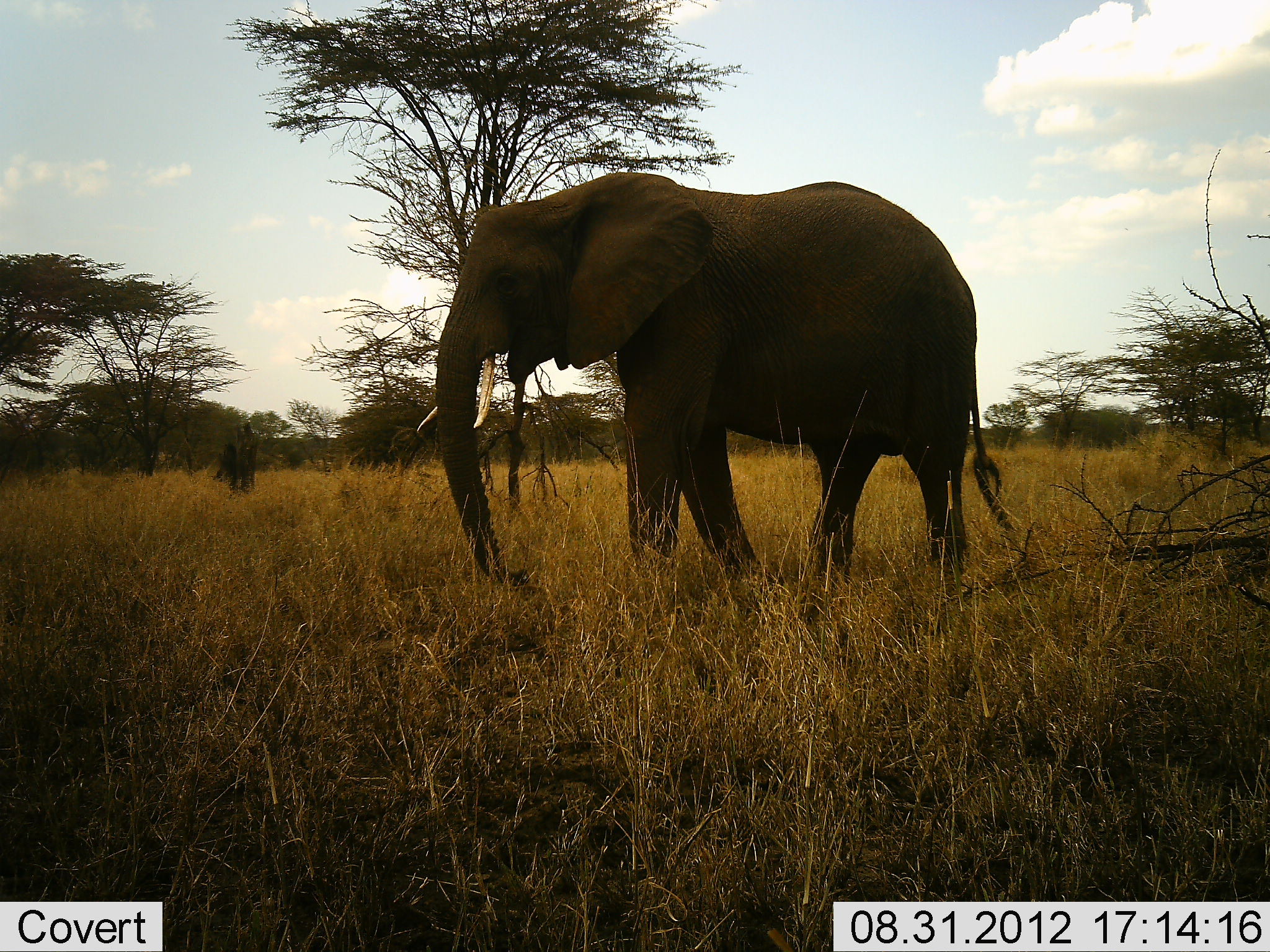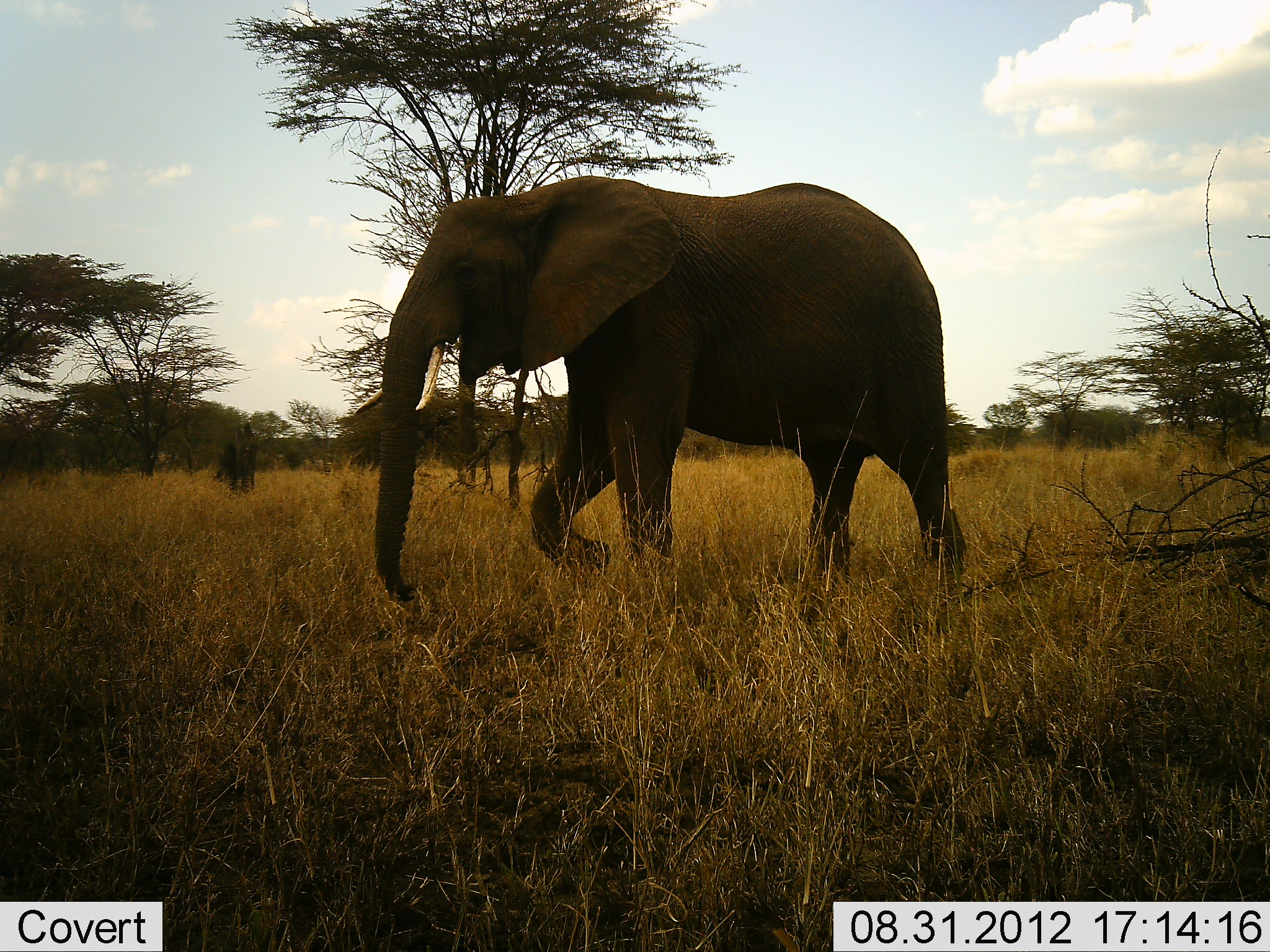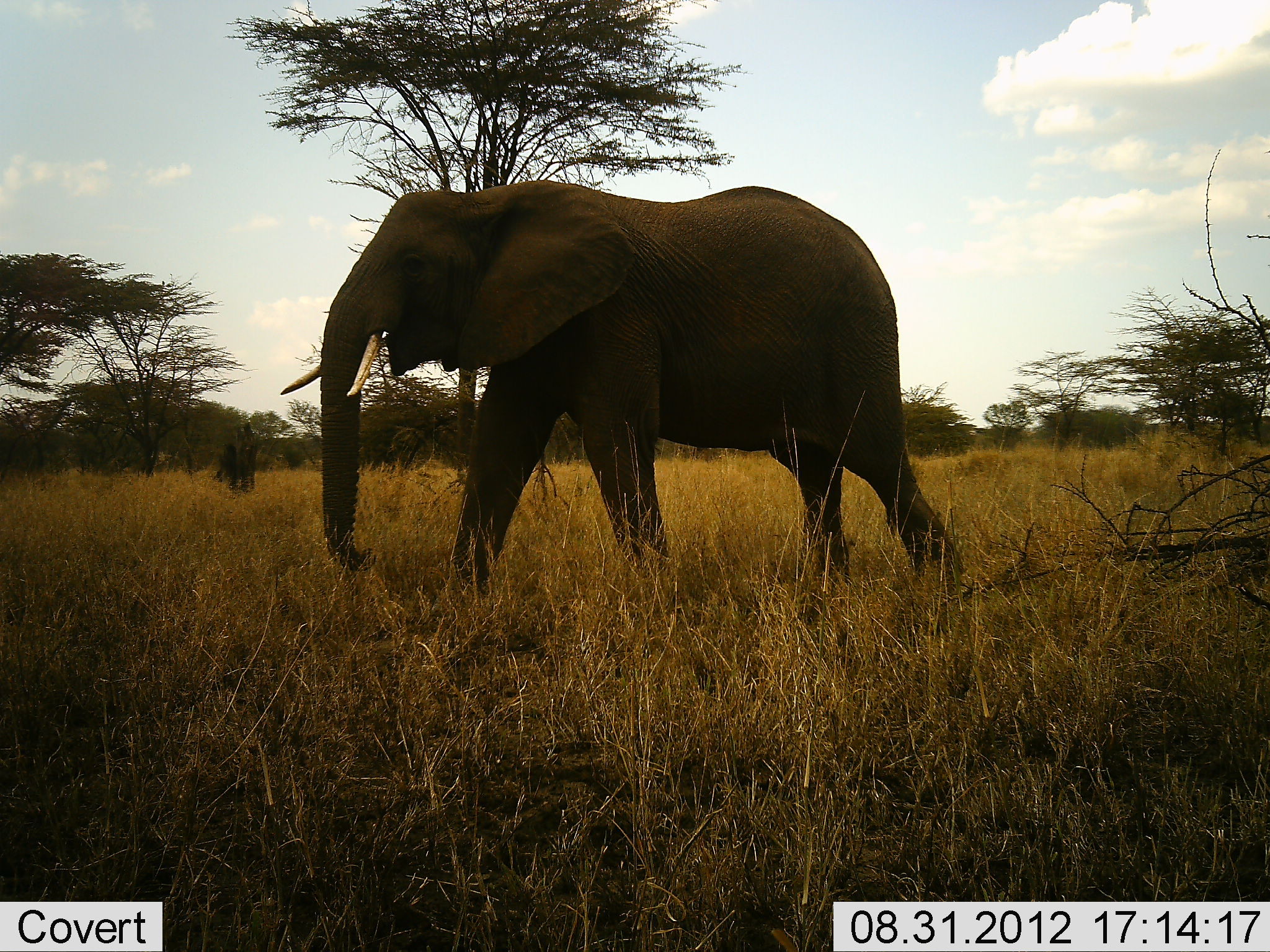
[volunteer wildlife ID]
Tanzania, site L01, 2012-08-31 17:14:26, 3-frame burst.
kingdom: Animalia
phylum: Chordata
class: Mammalia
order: Proboscidea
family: Elephantidae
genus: Loxodonta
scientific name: Loxodonta africana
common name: african bush elephant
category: elephant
Elephant (african bush elephant) (Loxodonta africana), count 1. Behavior (volunteer vote fractions): standing 9%, resting 0%, moving 100%, interacting 0%. Young present (vote fraction): 0%. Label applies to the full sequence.